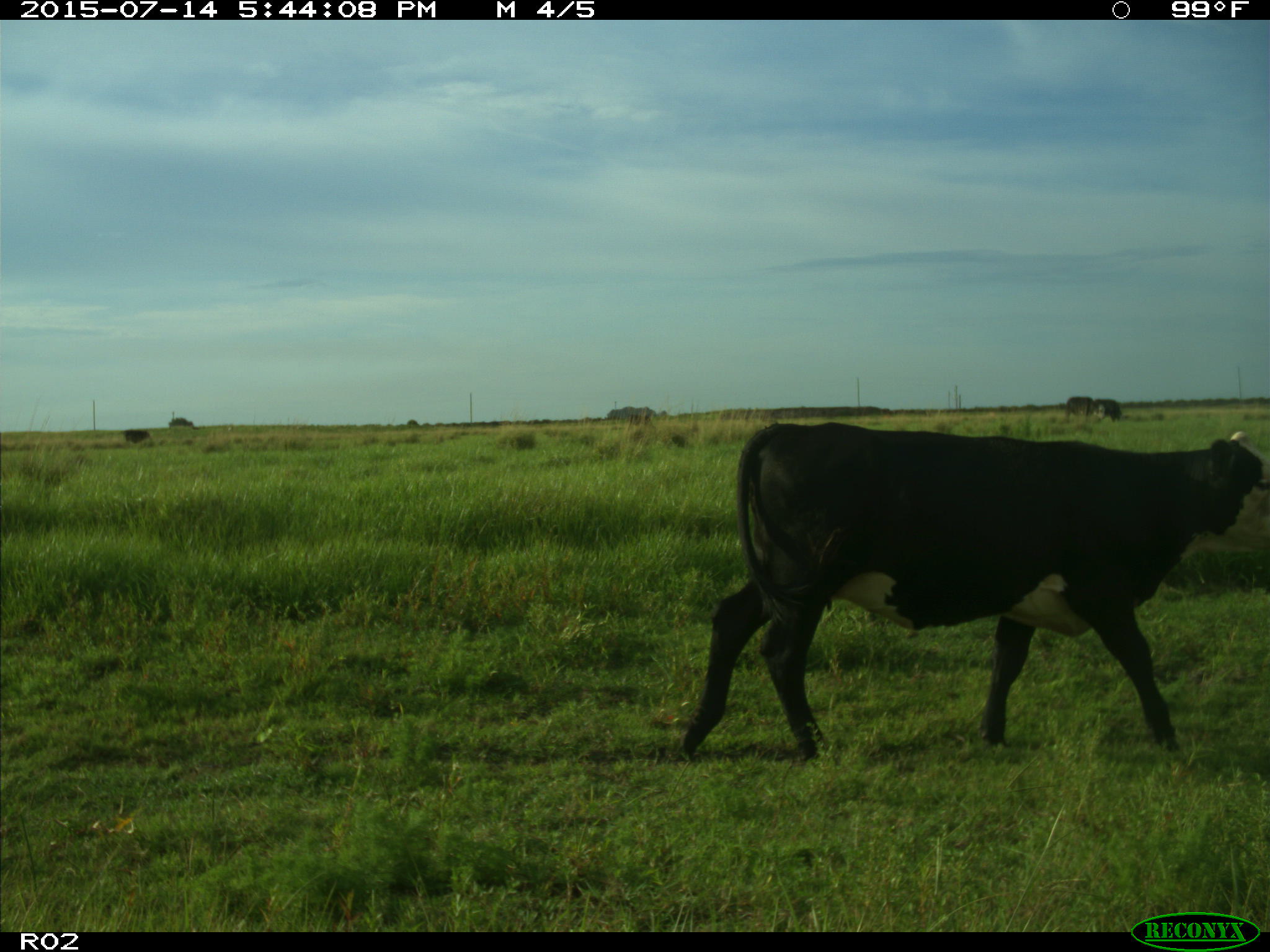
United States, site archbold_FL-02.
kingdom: Animalia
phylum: Chordata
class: Mammalia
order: Artiodactyla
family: Bovidae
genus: Bos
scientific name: Bos taurus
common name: domestic cow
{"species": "Bos taurus (domestic cow)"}